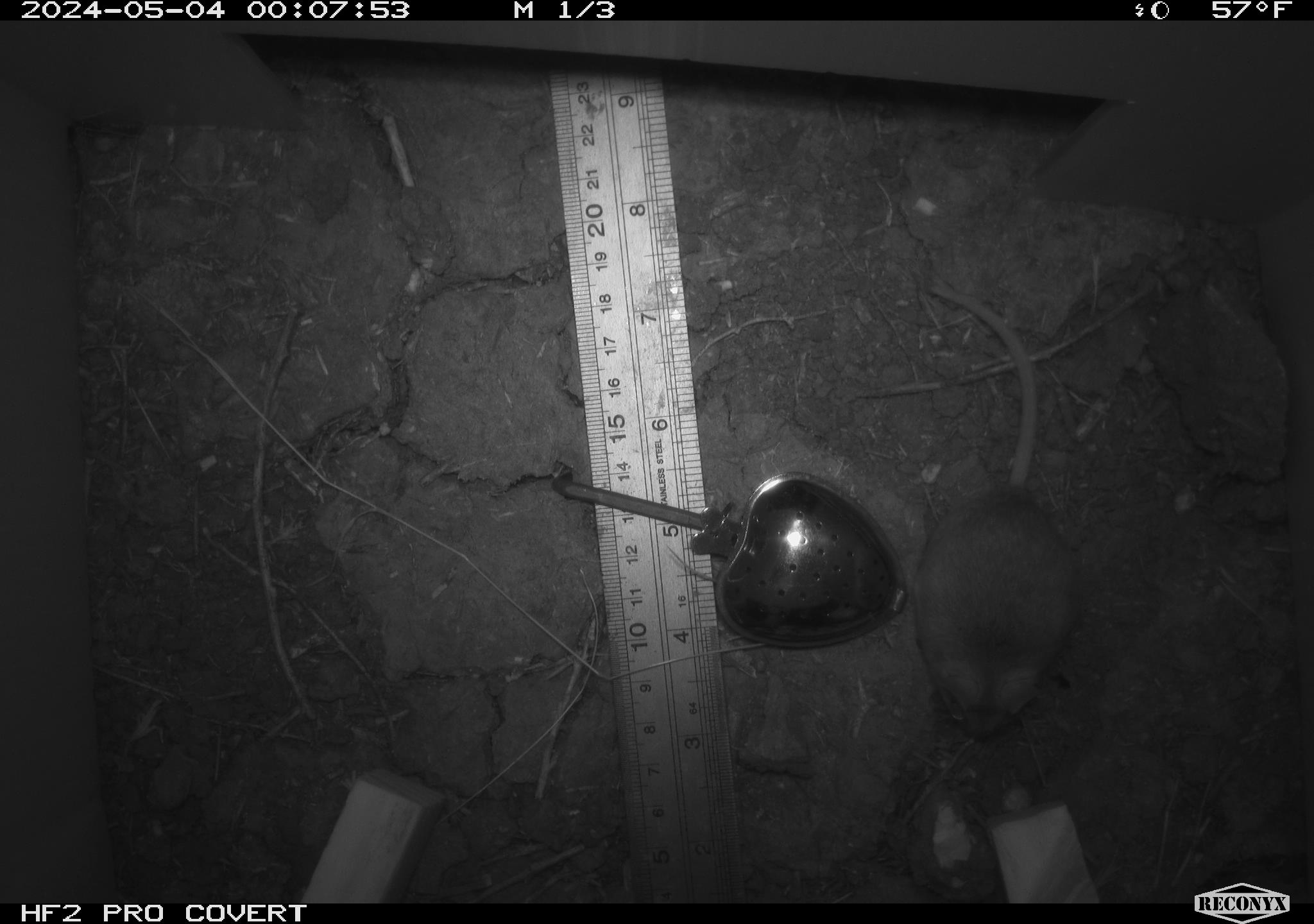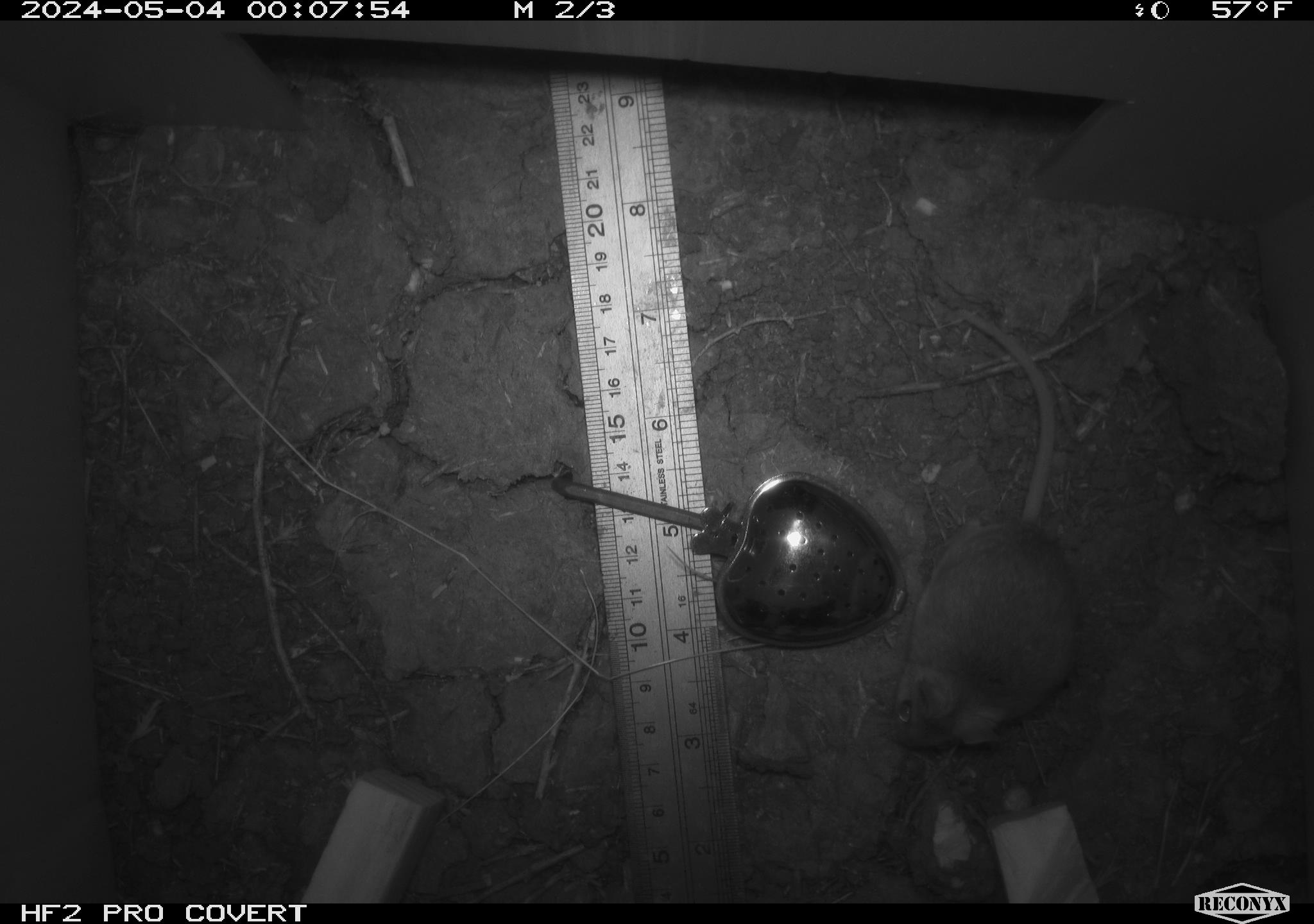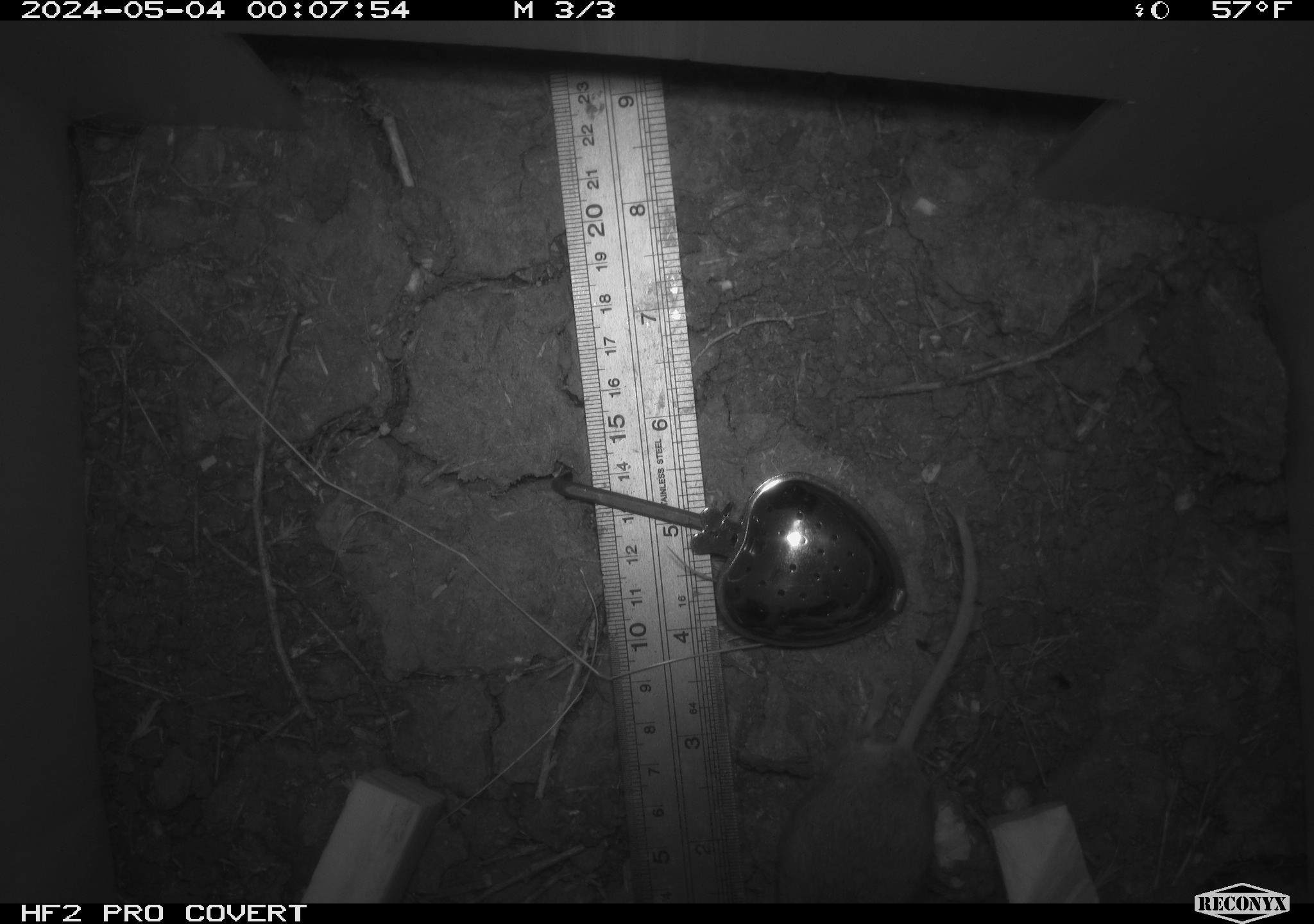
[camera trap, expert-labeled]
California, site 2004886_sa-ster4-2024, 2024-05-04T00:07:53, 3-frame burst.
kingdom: Animalia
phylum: Chordata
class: Mammalia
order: Rodentia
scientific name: Rodentia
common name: mouse species